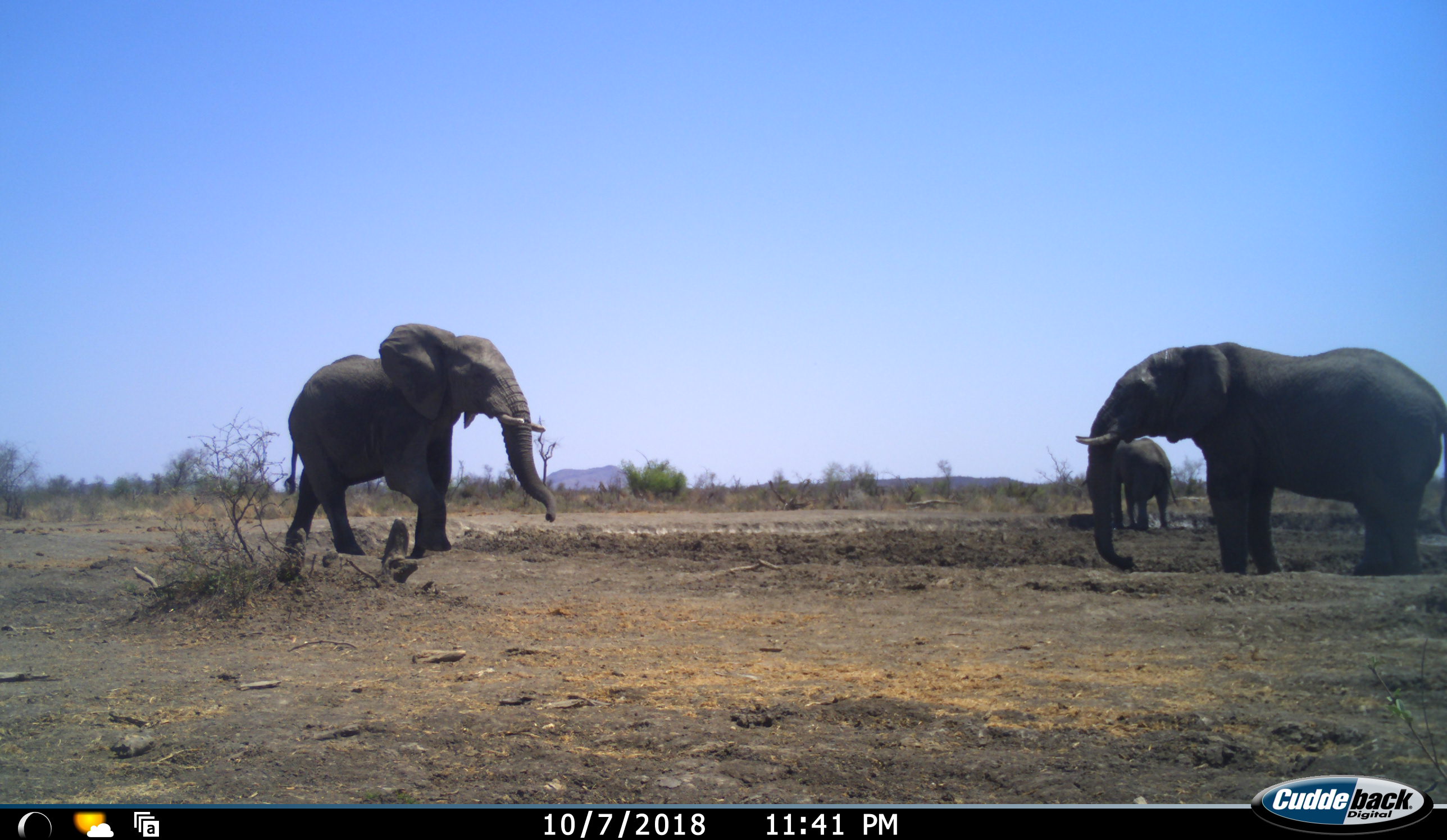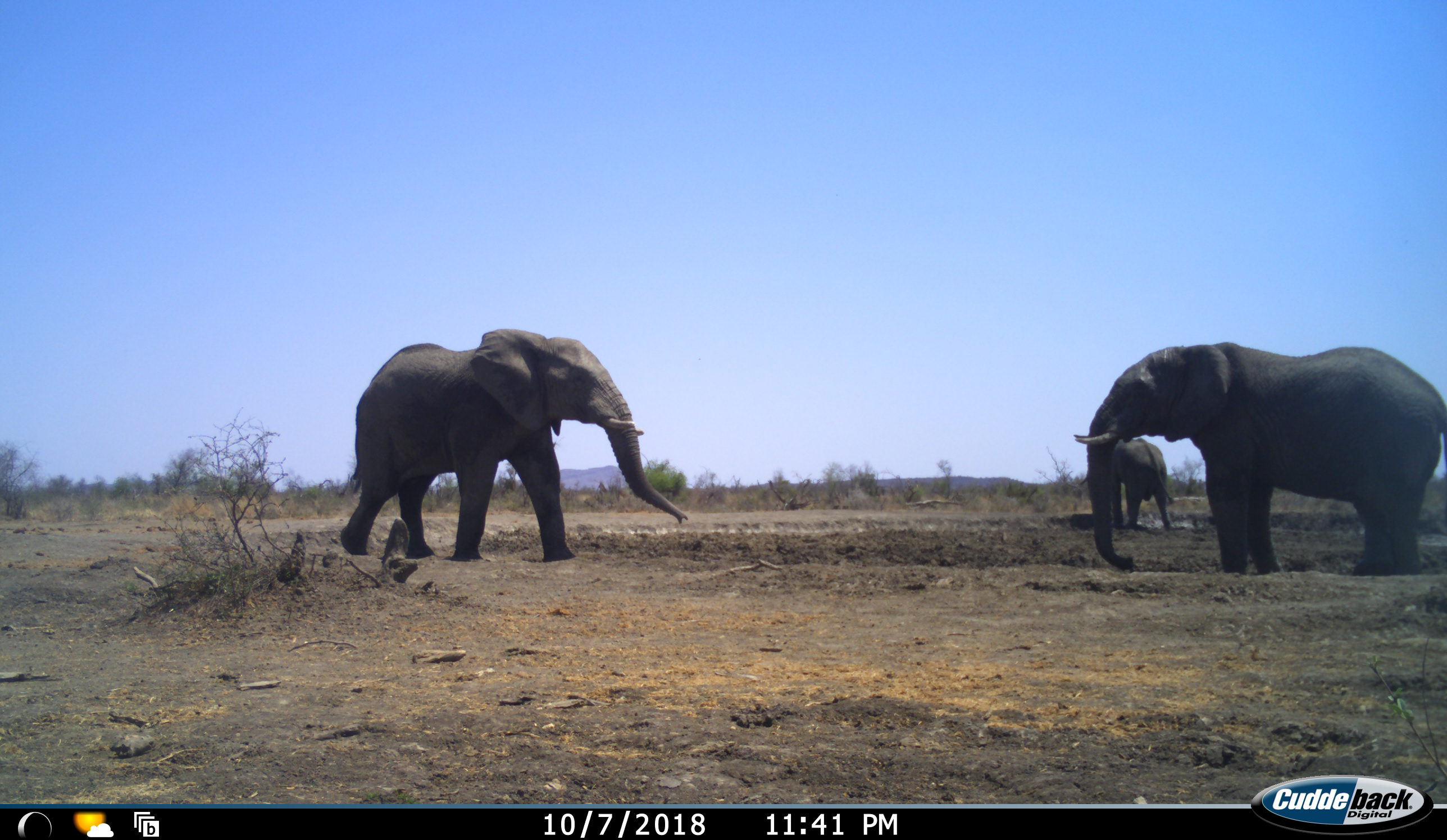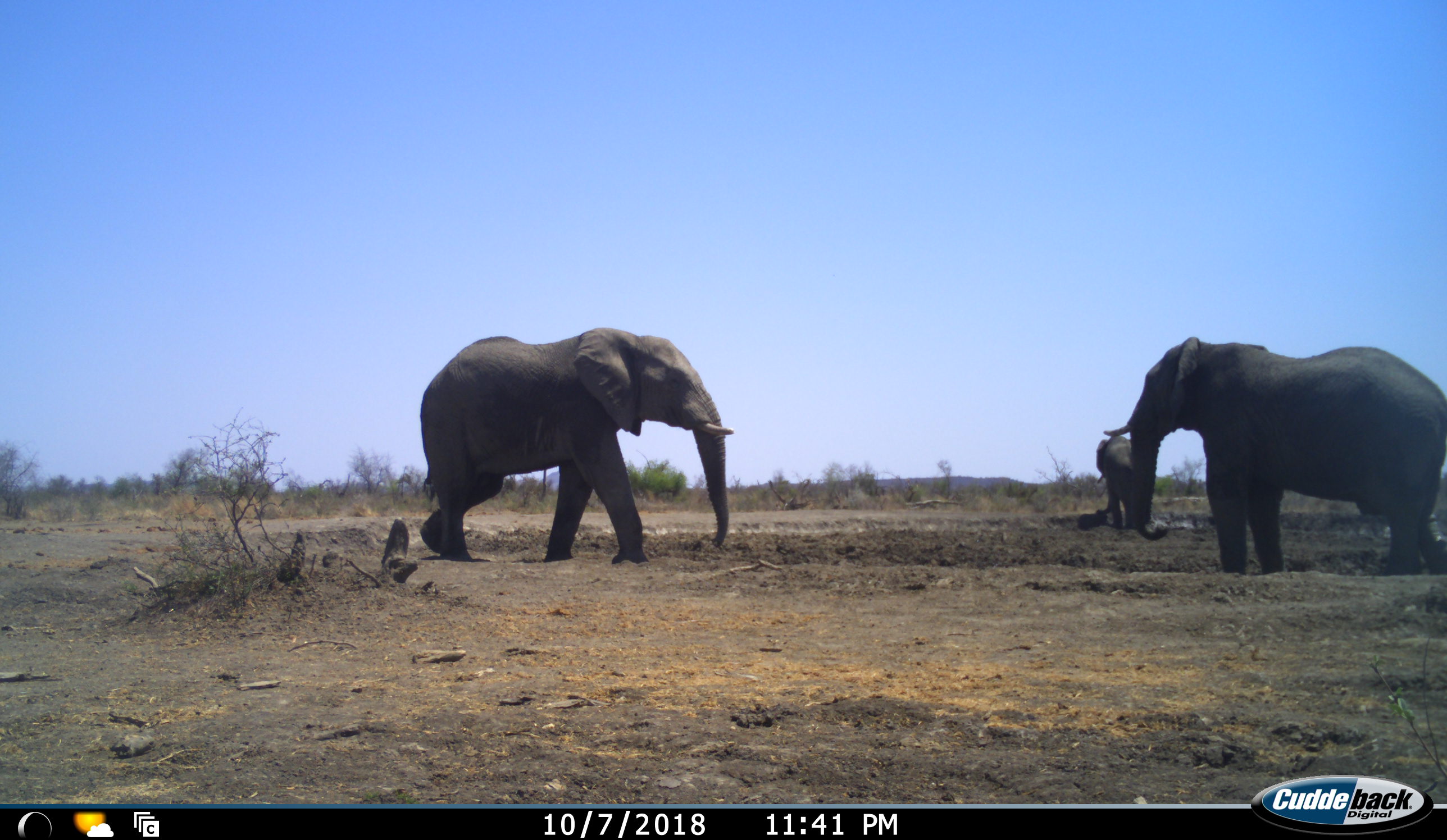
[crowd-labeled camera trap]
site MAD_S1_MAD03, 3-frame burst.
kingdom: Animalia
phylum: Chordata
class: Mammalia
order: Proboscidea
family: Elephantidae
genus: Loxodonta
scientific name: Loxodonta africana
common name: african bush elephant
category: elephant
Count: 3.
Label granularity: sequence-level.